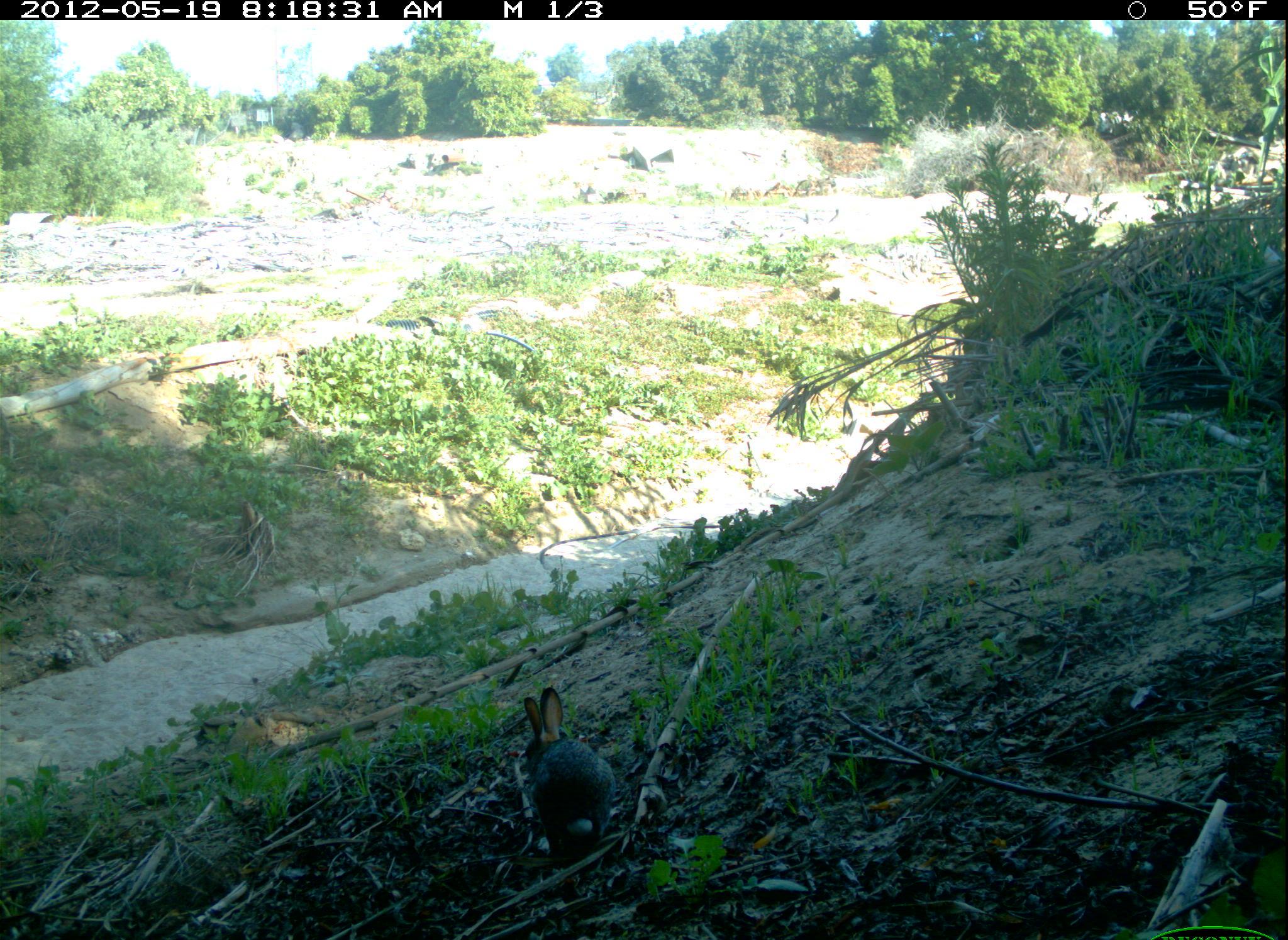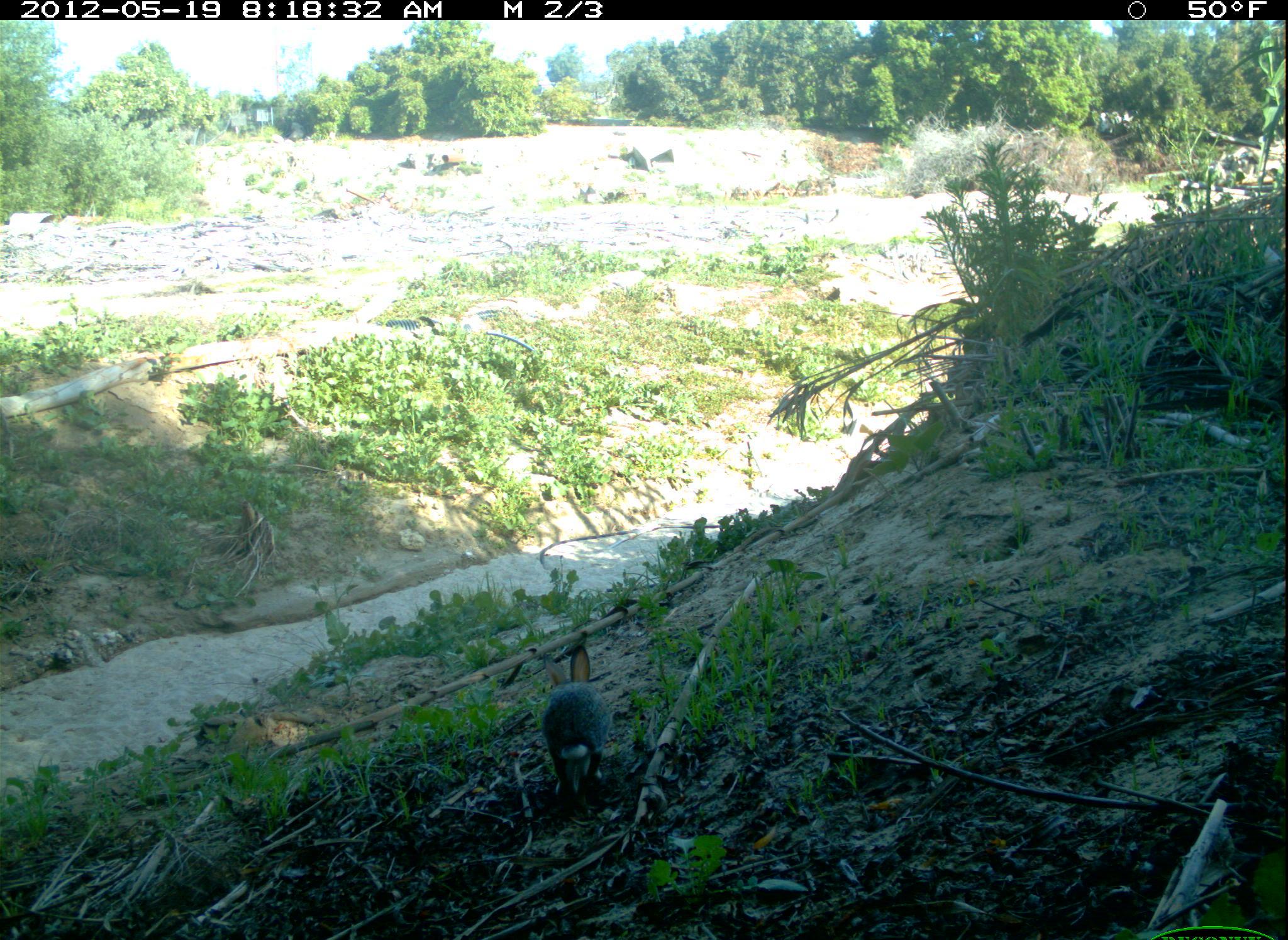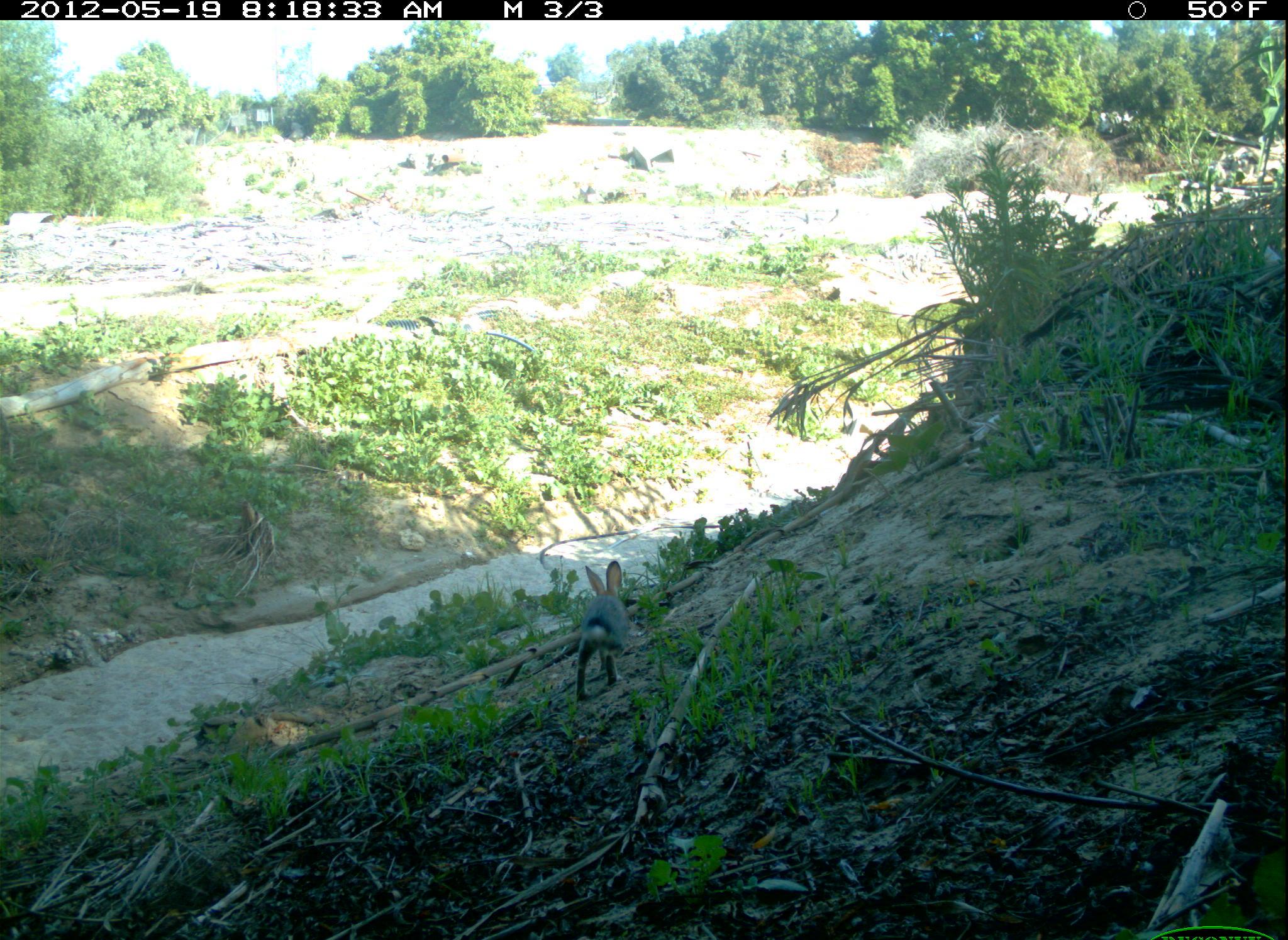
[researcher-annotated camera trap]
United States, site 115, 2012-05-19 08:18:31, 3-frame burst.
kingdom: Animalia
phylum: Chordata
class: Mammalia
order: Lagomorpha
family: Leporidae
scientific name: Leporidae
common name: rabbits and hares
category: rabbit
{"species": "rabbit (rabbits and hares) (Leporidae)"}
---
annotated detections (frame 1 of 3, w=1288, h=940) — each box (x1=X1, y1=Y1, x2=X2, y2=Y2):
rabbit: (x1=499, y1=660, x2=644, y2=886)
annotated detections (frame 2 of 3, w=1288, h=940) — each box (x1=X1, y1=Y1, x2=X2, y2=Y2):
rabbit: (x1=535, y1=640, x2=615, y2=803)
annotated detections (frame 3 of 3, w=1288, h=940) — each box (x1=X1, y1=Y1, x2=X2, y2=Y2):
rabbit: (x1=554, y1=552, x2=650, y2=712)